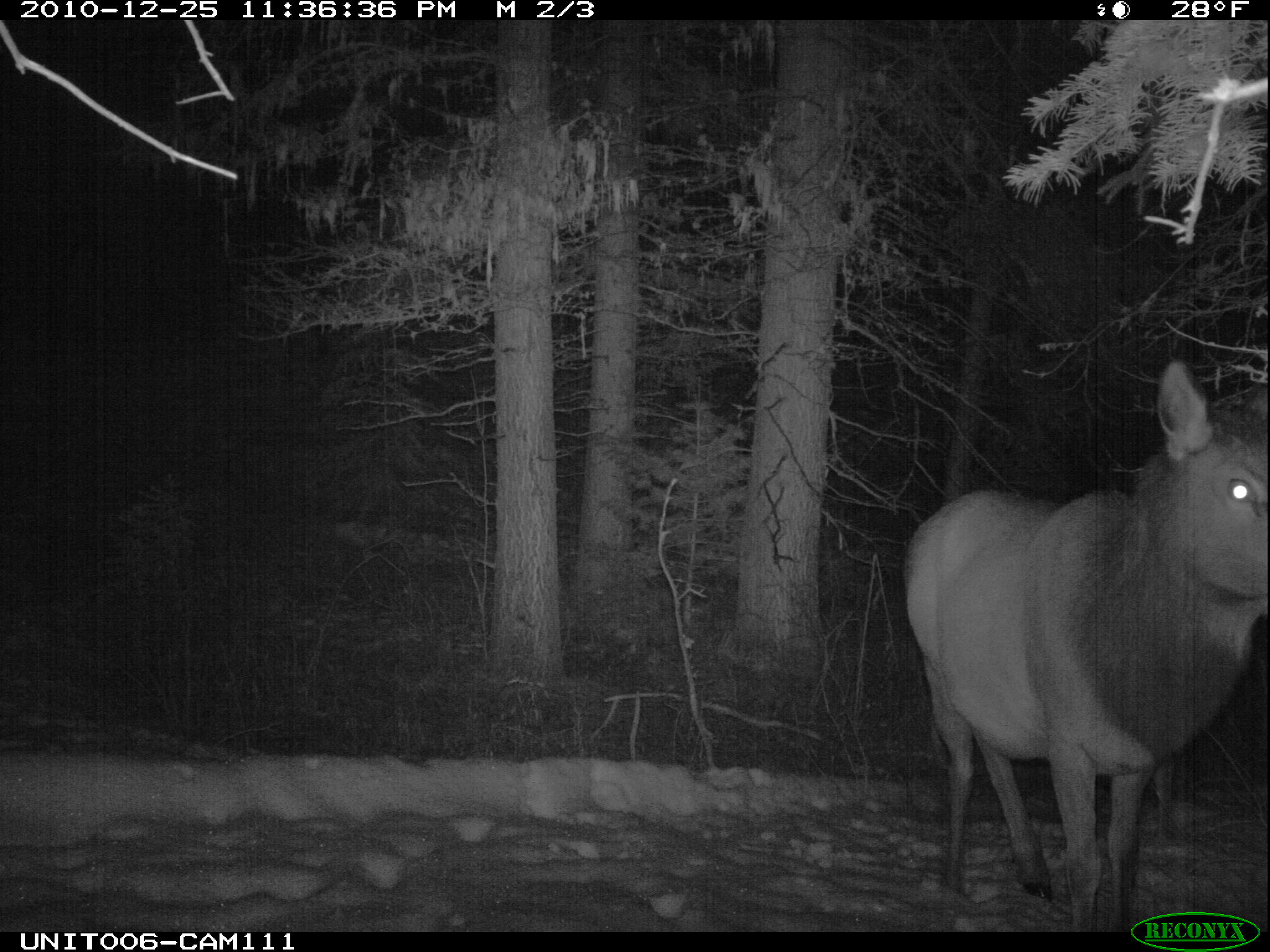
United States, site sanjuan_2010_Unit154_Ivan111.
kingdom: Animalia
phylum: Chordata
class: Mammalia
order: Artiodactyla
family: Cervidae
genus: Cervus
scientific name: Cervus elaphus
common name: red deer